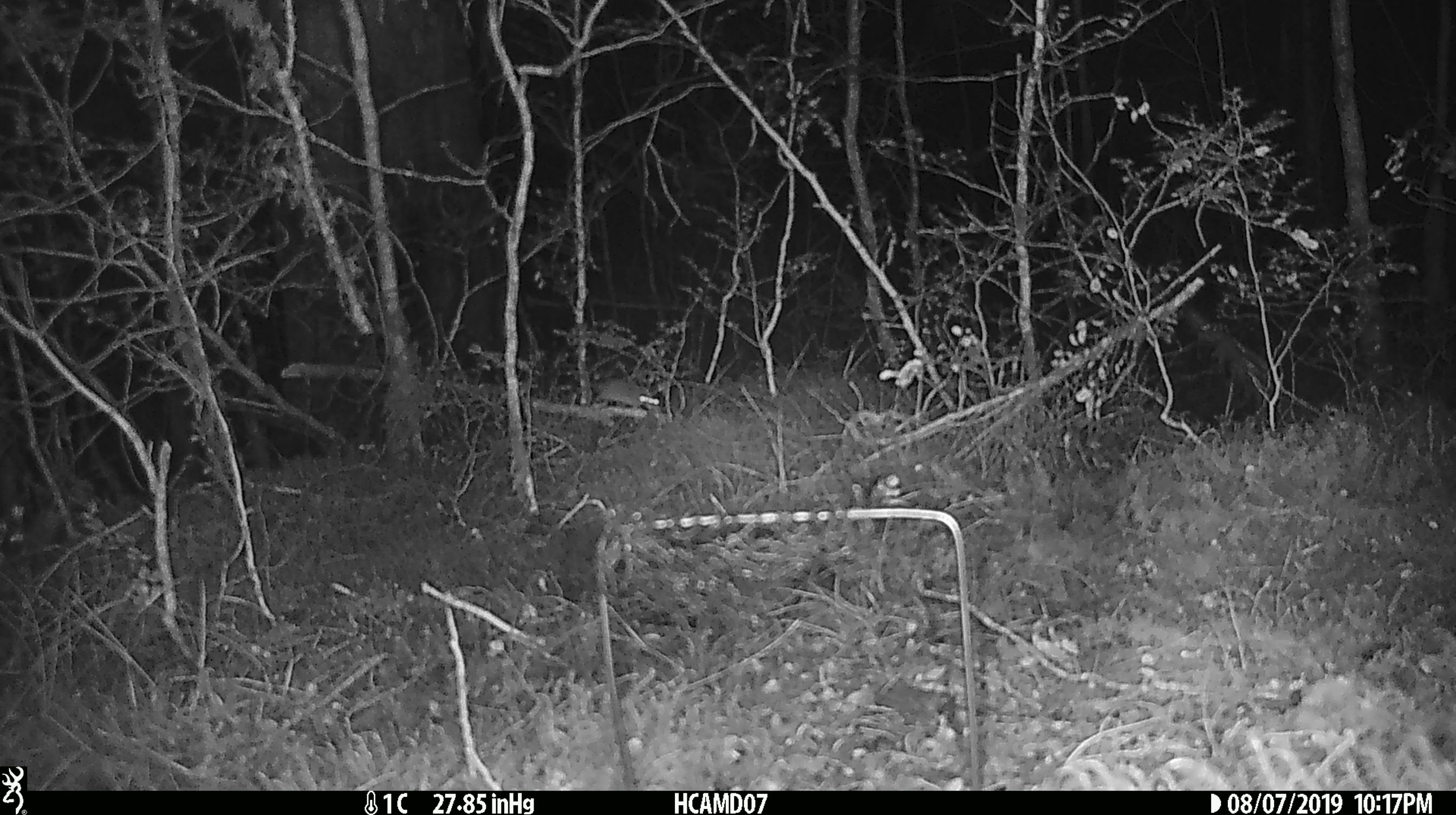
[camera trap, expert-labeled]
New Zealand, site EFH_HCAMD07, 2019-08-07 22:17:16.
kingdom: Animalia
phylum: Chordata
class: Mammalia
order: Rodentia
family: Muridae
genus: Mus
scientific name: Mus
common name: mouse